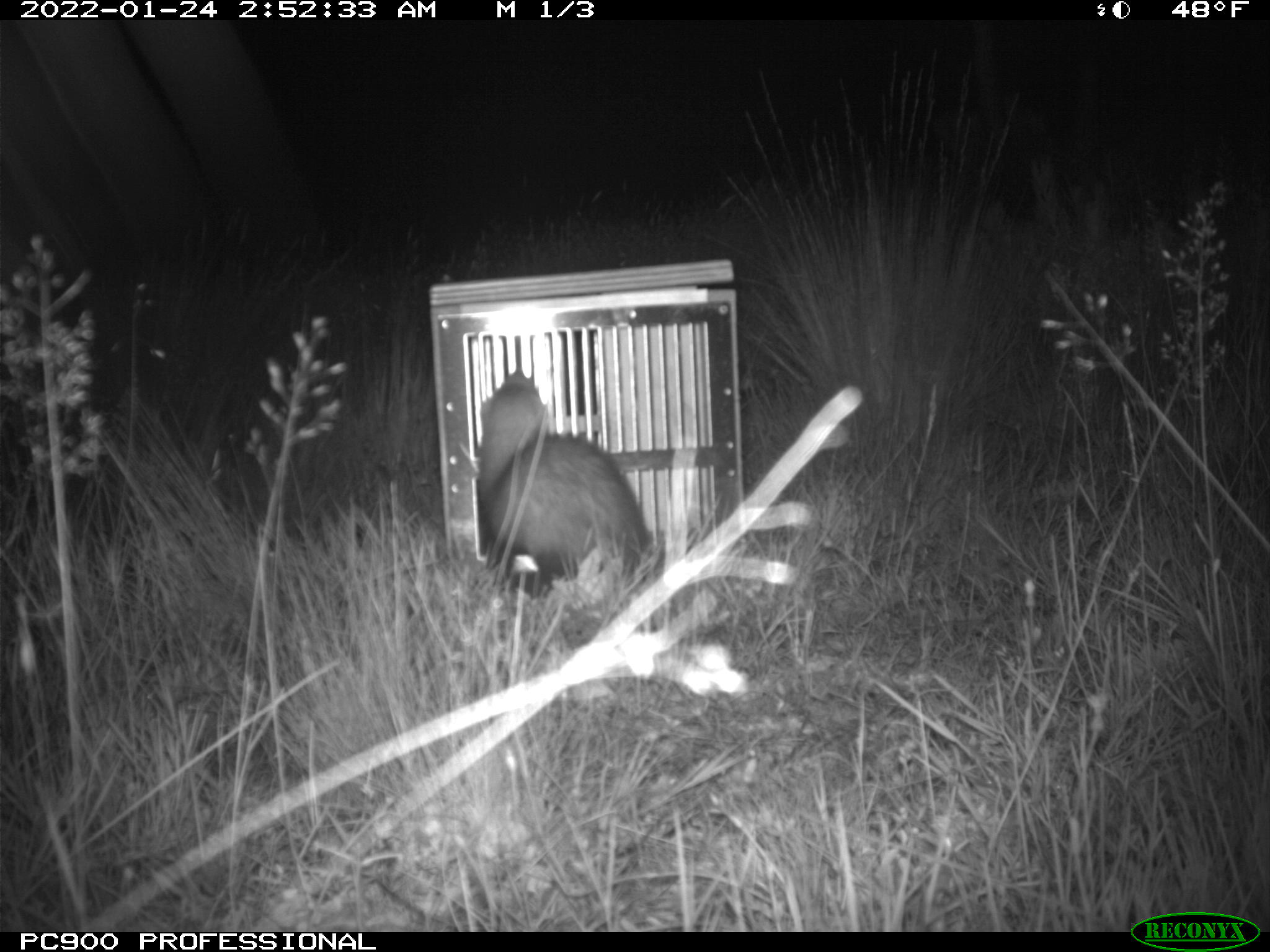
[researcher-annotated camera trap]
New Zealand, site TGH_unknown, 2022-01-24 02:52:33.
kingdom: Animalia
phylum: Chordata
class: Mammalia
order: Carnivora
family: Mustelidae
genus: Mustela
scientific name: Mustela furo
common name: ferret